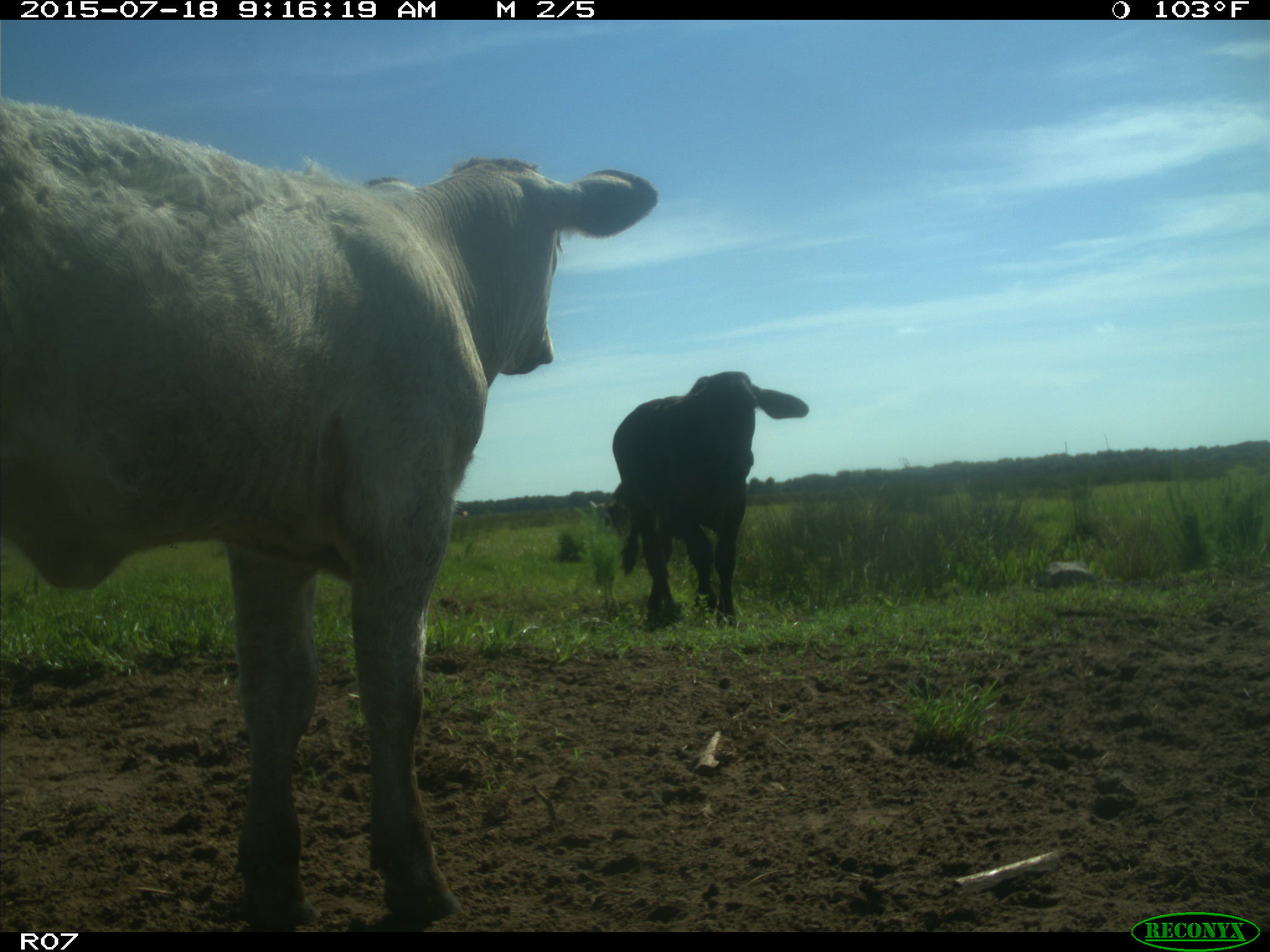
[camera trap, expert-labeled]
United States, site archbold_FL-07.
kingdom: Animalia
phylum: Chordata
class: Mammalia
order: Artiodactyla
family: Bovidae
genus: Bos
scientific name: Bos taurus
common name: domestic cow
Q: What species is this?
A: Bos taurus (domestic cow).